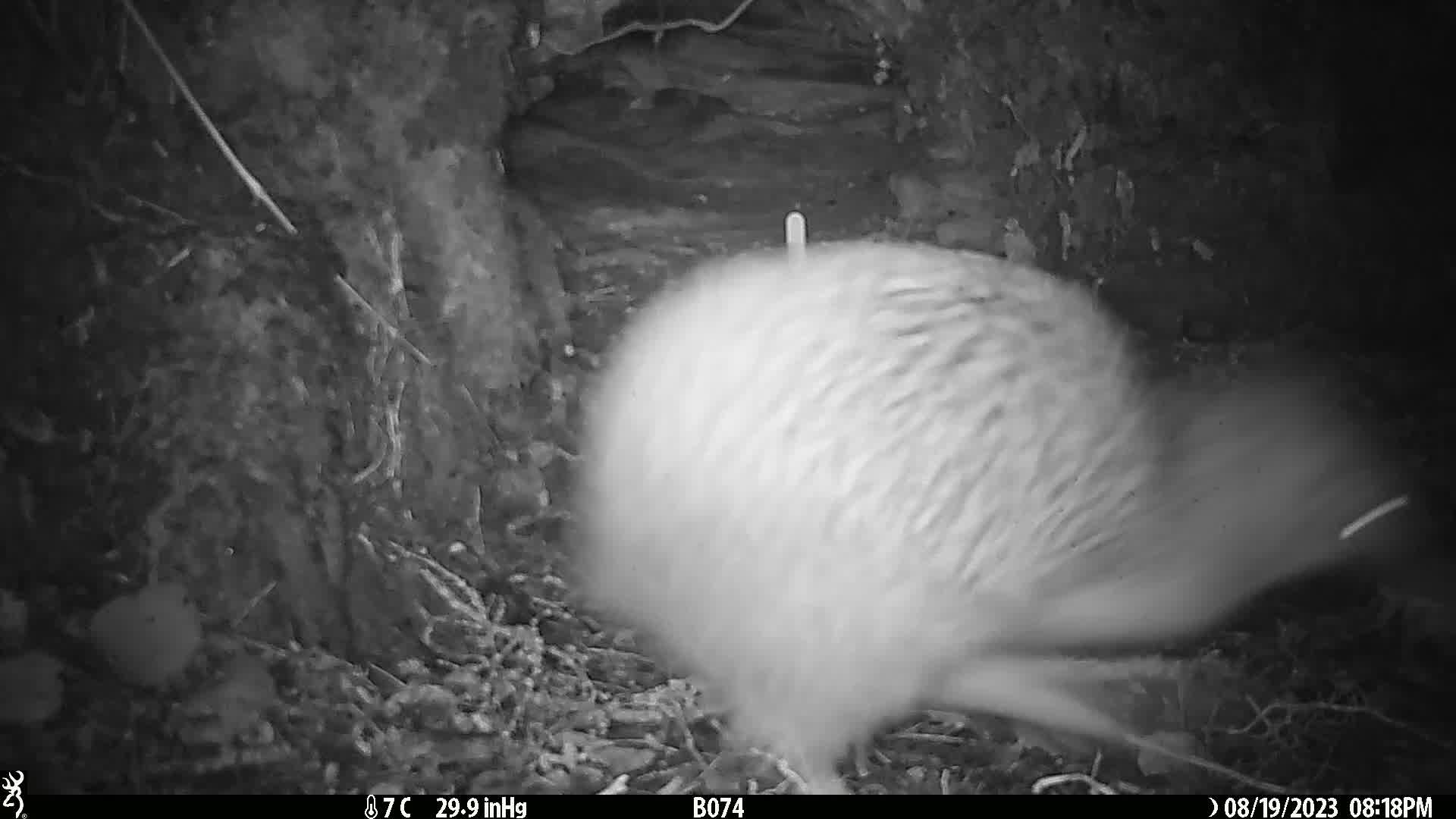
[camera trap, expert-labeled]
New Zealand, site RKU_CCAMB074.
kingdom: Animalia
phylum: Chordata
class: Aves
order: Apterygiformes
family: Apterygidae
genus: Apteryx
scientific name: Apteryx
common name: kiwi